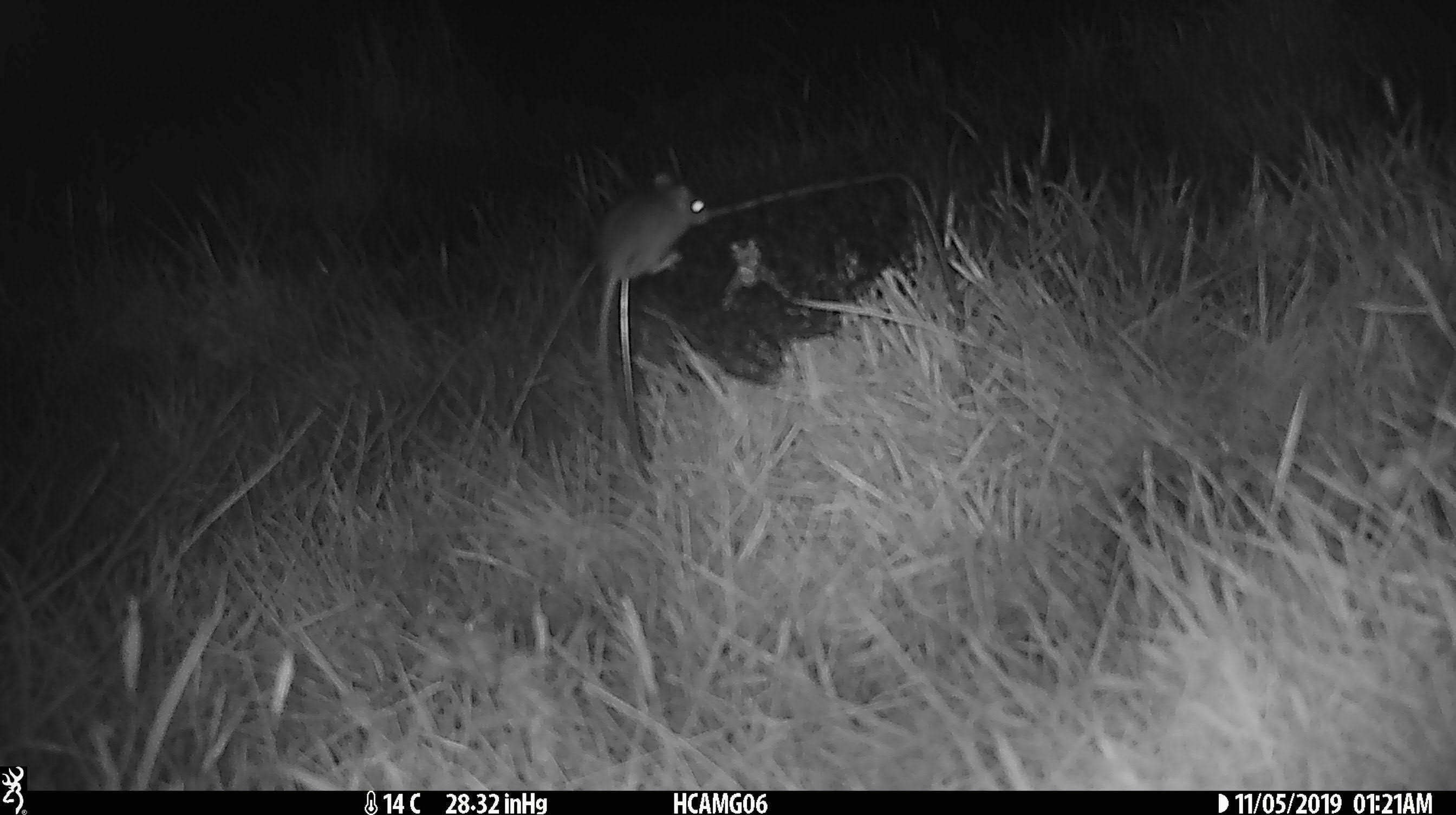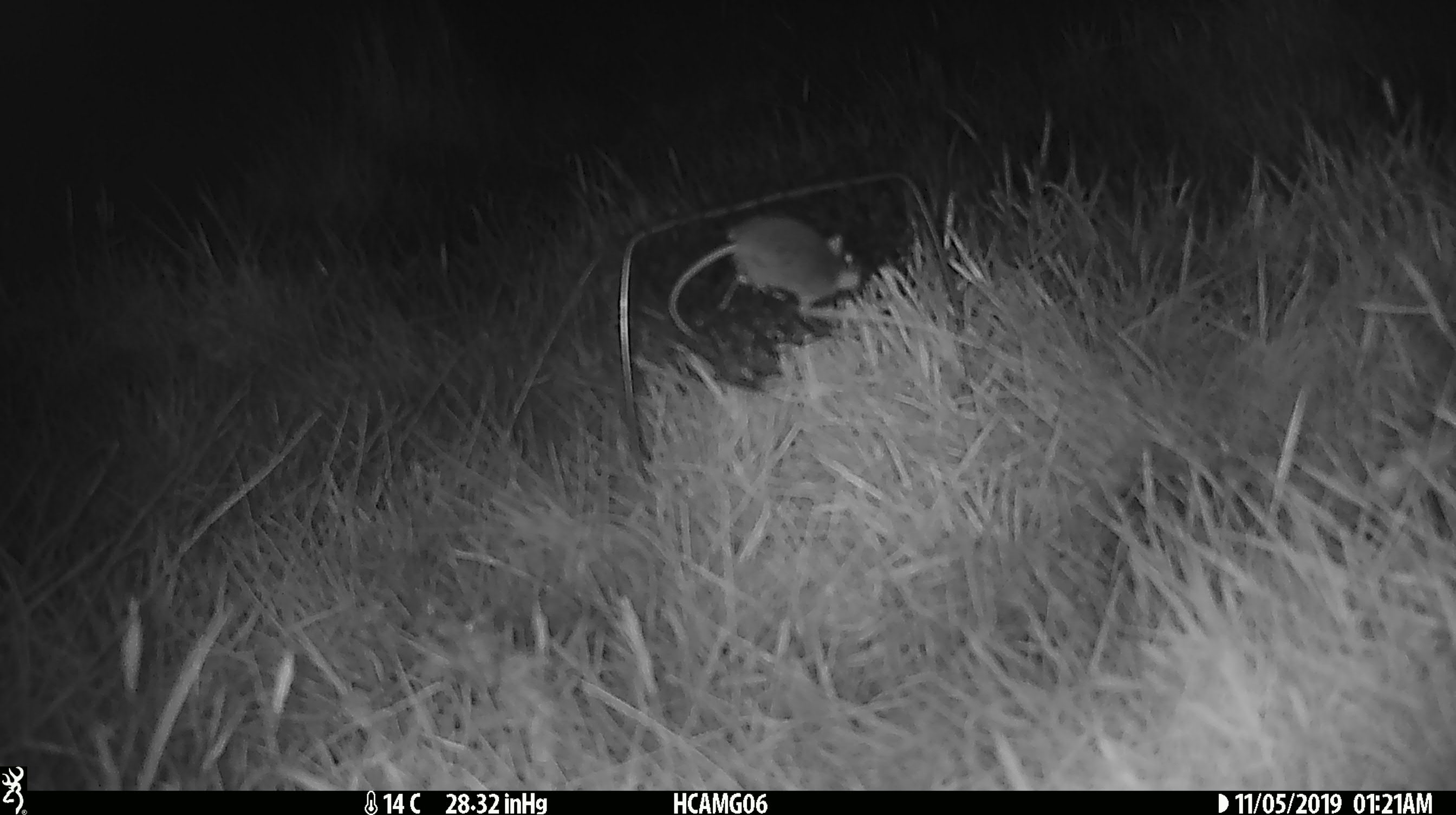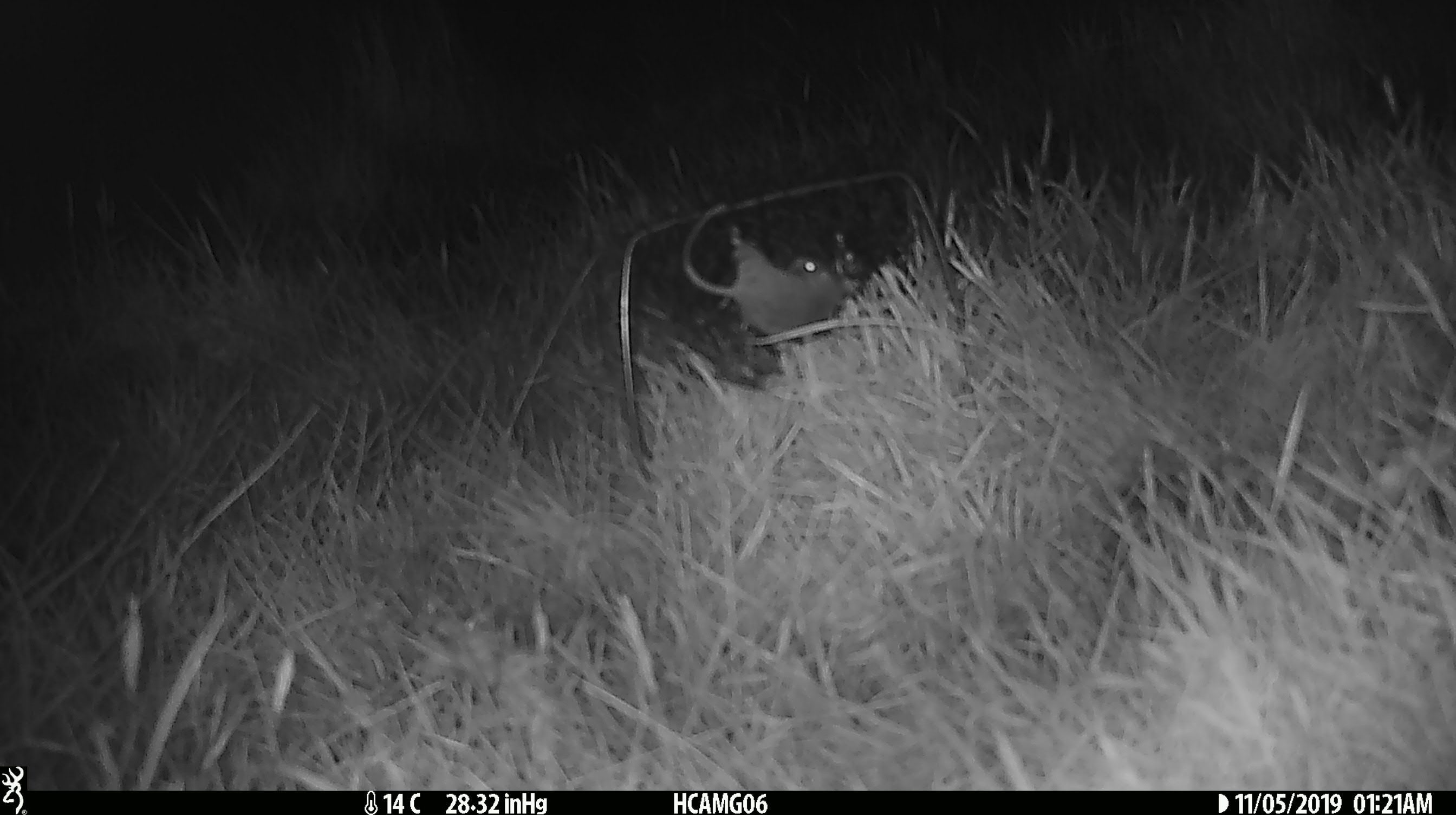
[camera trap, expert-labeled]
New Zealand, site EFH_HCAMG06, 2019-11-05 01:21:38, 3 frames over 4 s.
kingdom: Animalia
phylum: Chordata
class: Mammalia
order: Rodentia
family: Muridae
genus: Mus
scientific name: Mus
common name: mouse